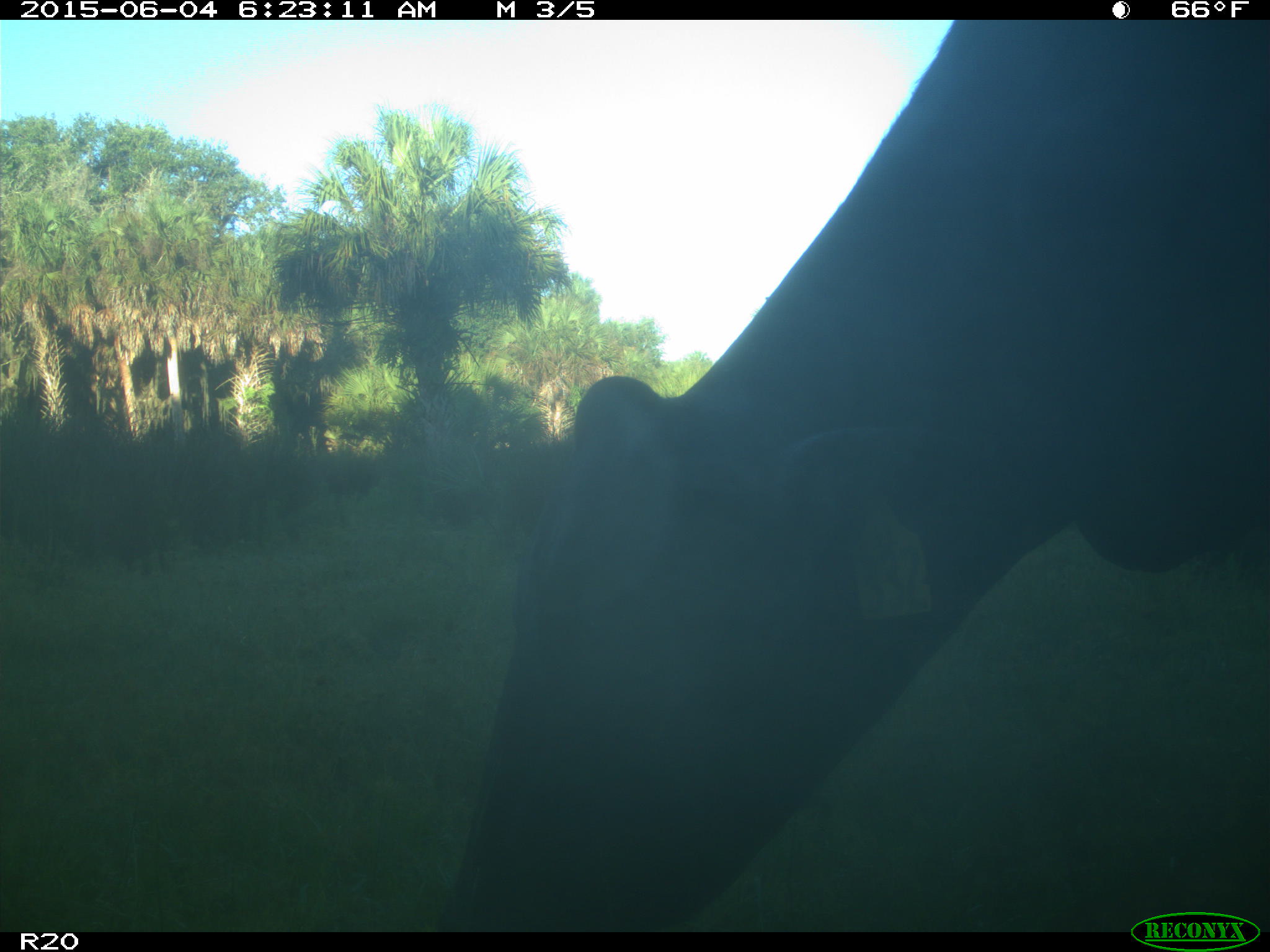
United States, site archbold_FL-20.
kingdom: Animalia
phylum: Chordata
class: Mammalia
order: Artiodactyla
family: Bovidae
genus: Bos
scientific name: Bos taurus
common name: domestic cow